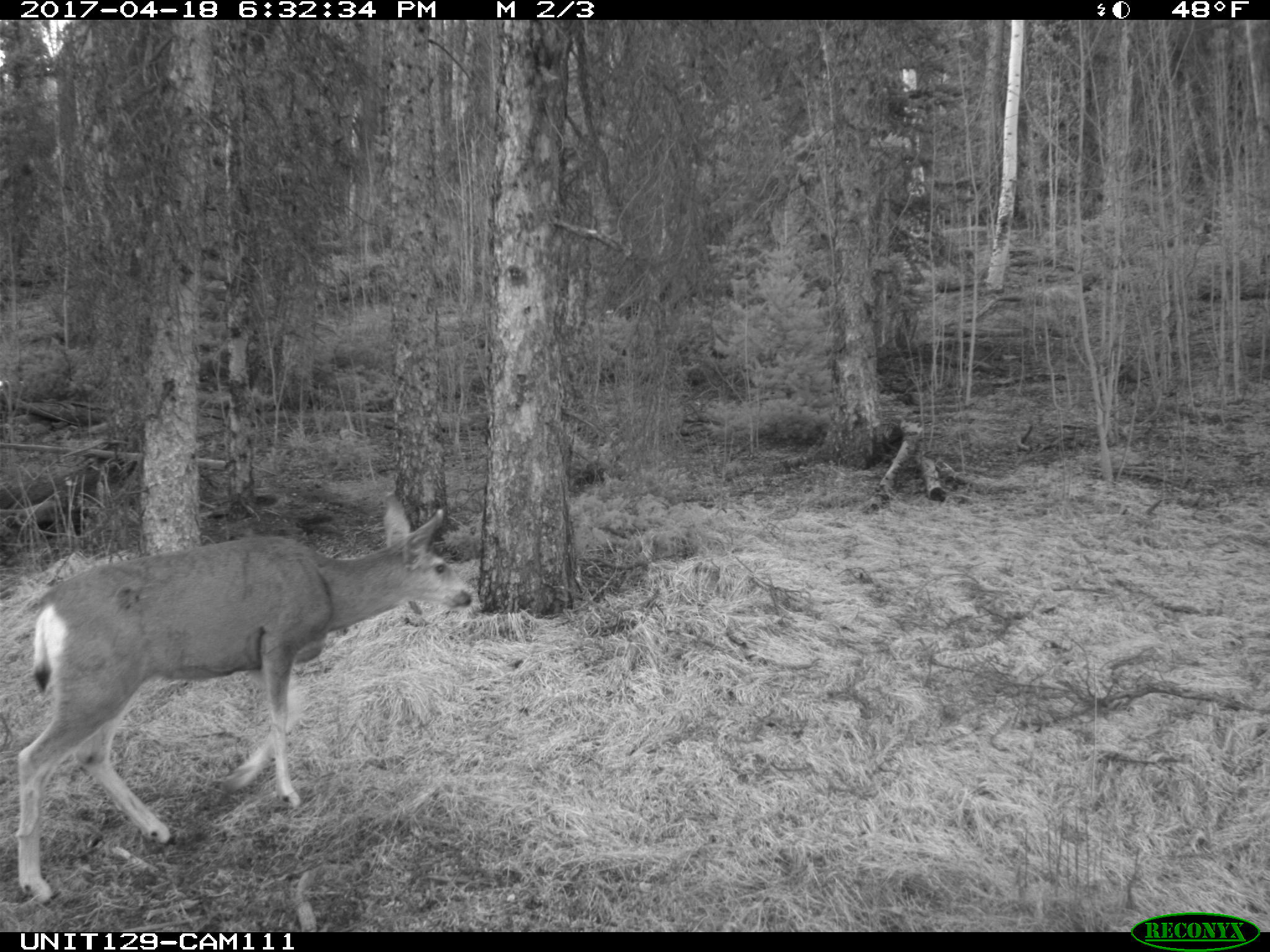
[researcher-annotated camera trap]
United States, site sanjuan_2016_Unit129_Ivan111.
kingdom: Animalia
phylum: Chordata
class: Mammalia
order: Artiodactyla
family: Cervidae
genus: Odocoileus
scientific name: Odocoileus hemionus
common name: mule deer